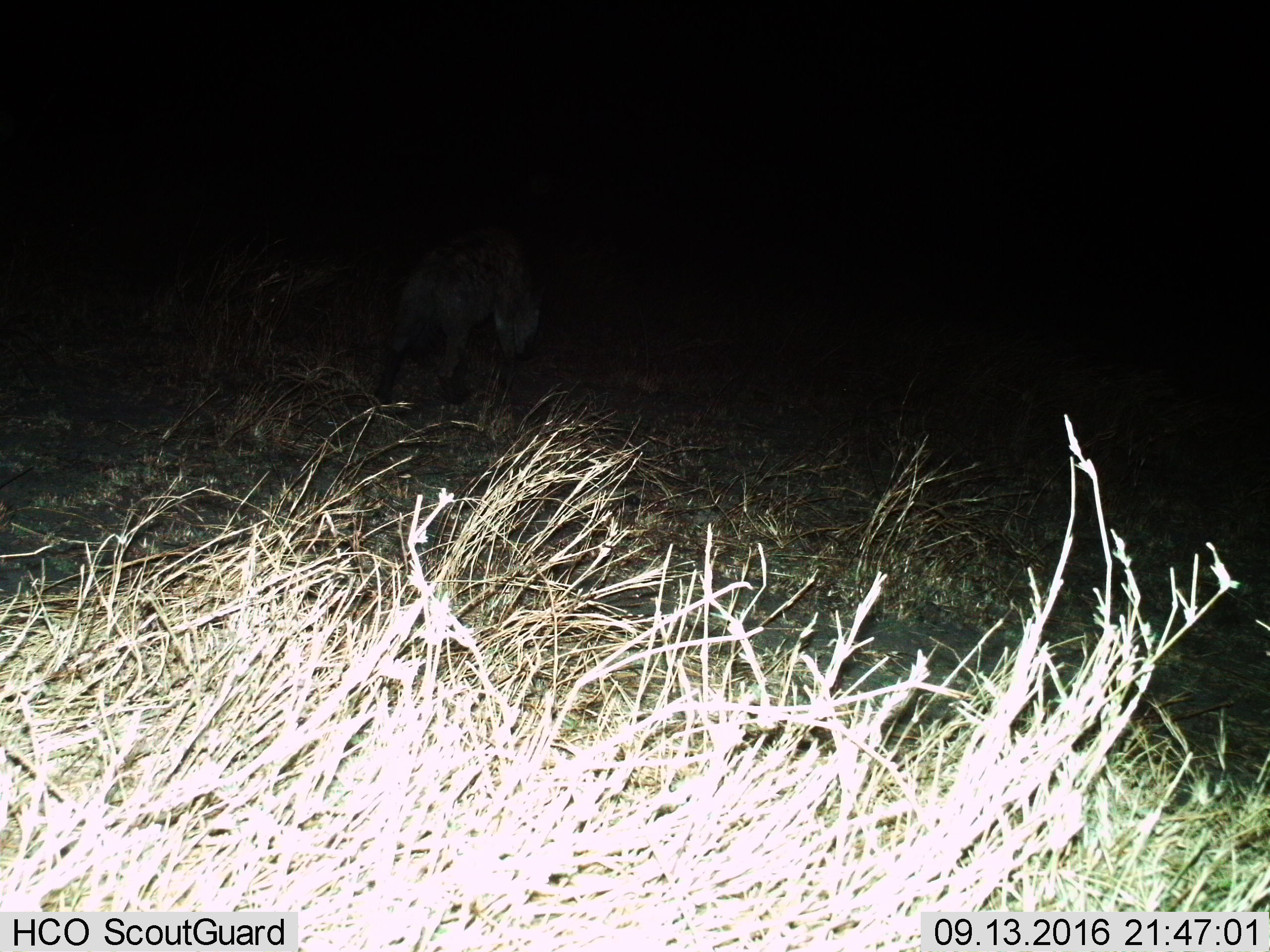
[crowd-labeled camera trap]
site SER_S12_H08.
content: unidentified animal